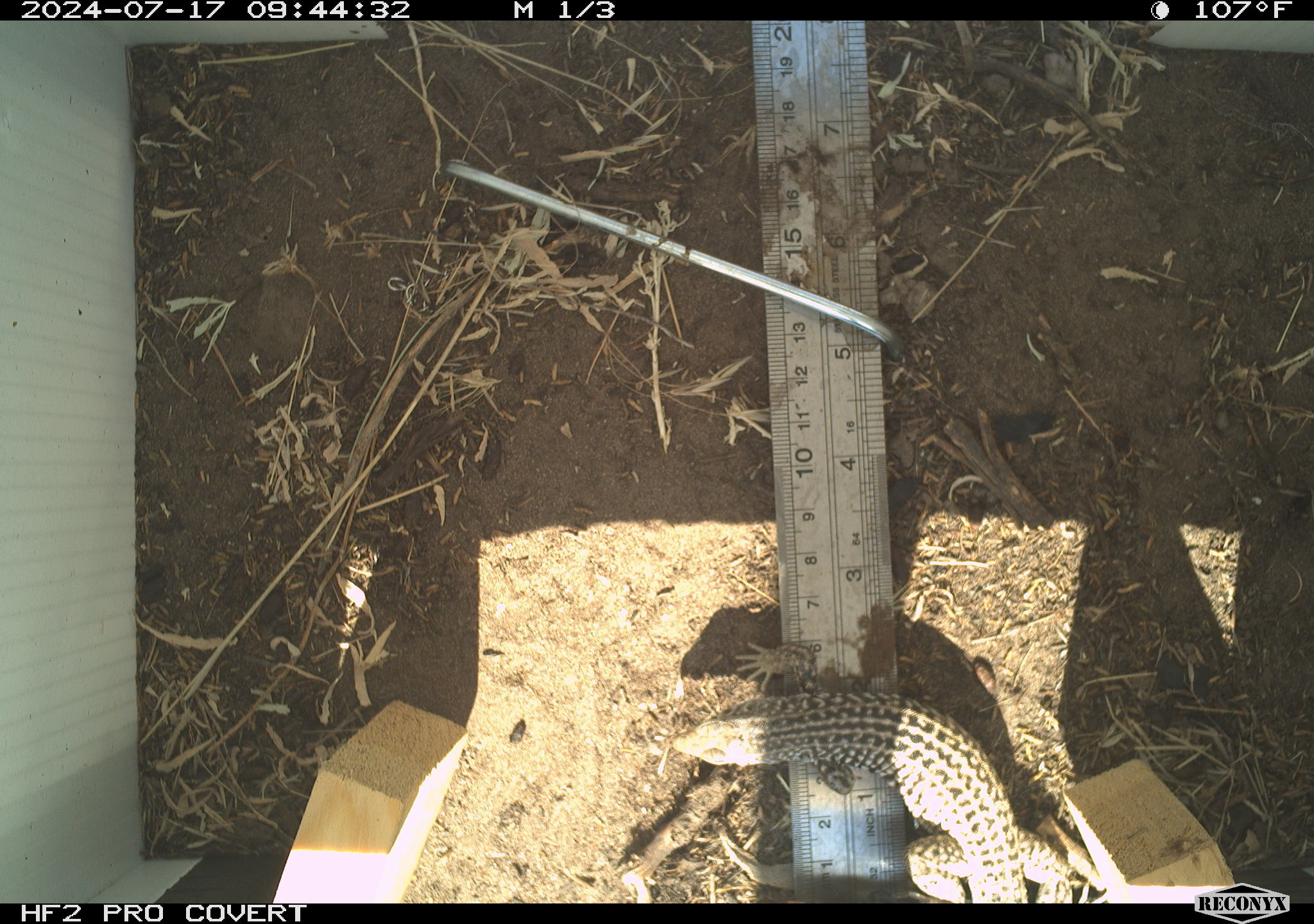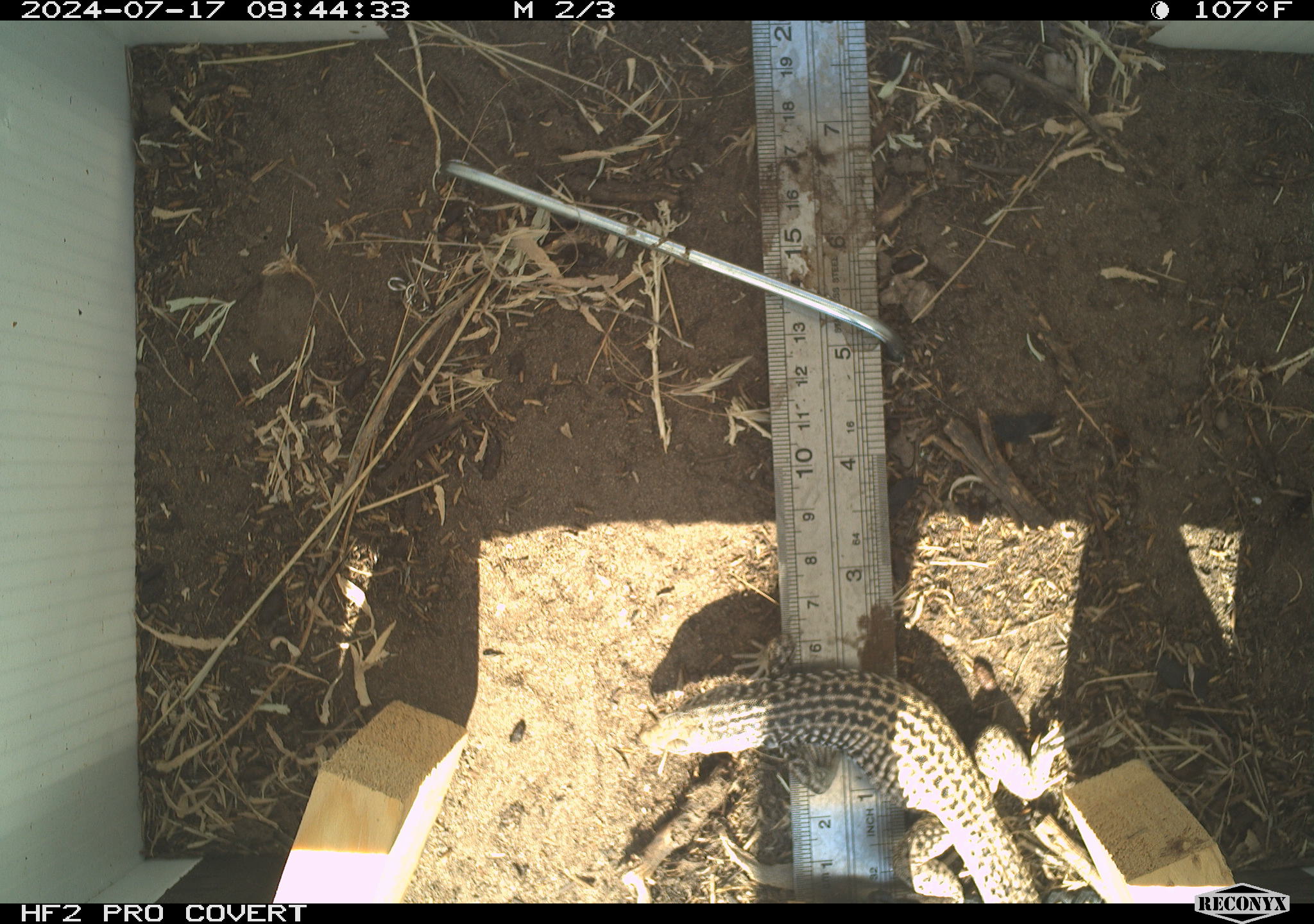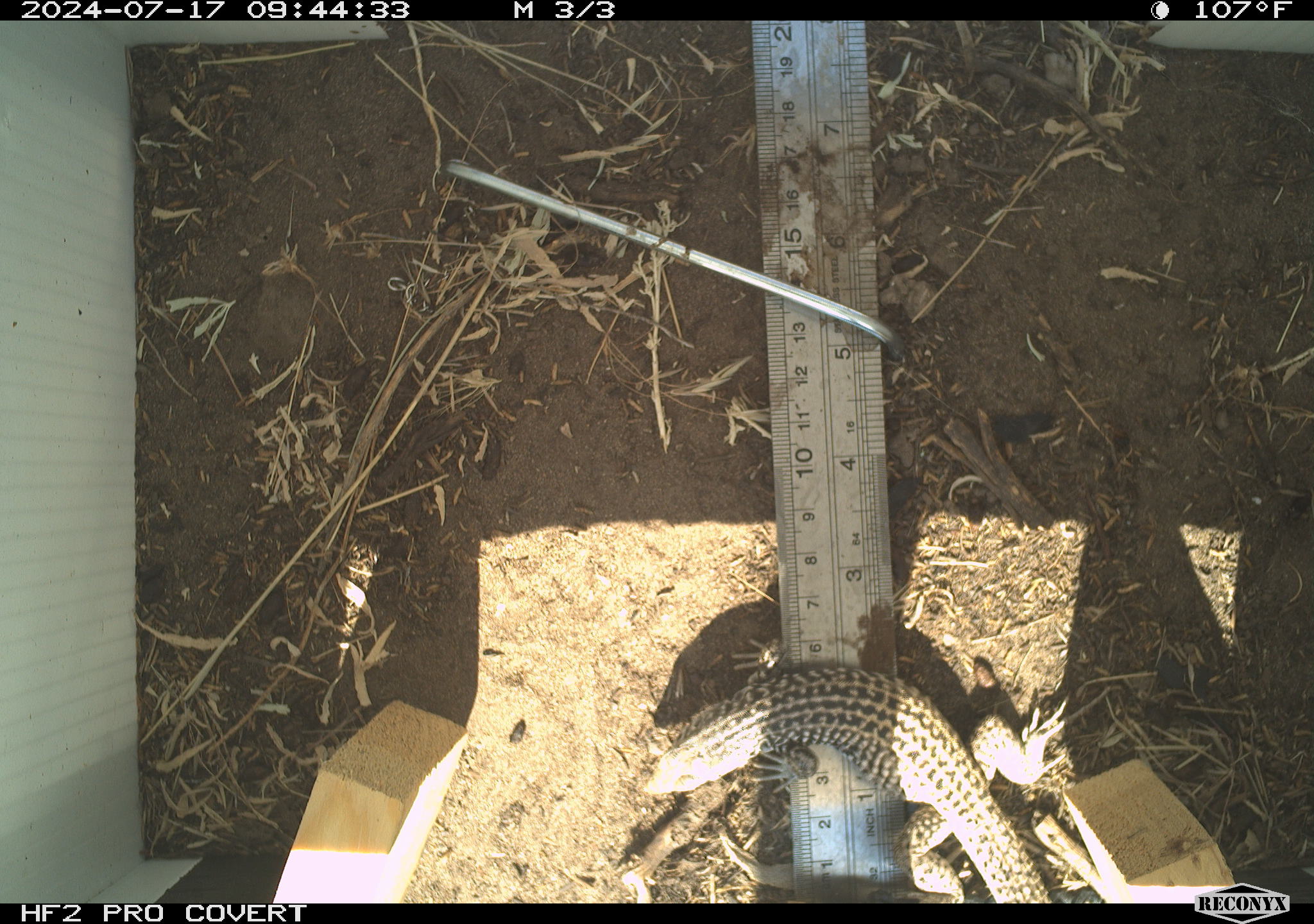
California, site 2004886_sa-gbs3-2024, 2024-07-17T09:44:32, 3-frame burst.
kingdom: Animalia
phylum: Chordata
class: Reptilia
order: Squamata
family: Teiidae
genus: Aspidoscelis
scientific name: Aspidoscelis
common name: whiptail lizards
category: aspidoscelis species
Aspidoscelis species (whiptail lizards) (Aspidoscelis).